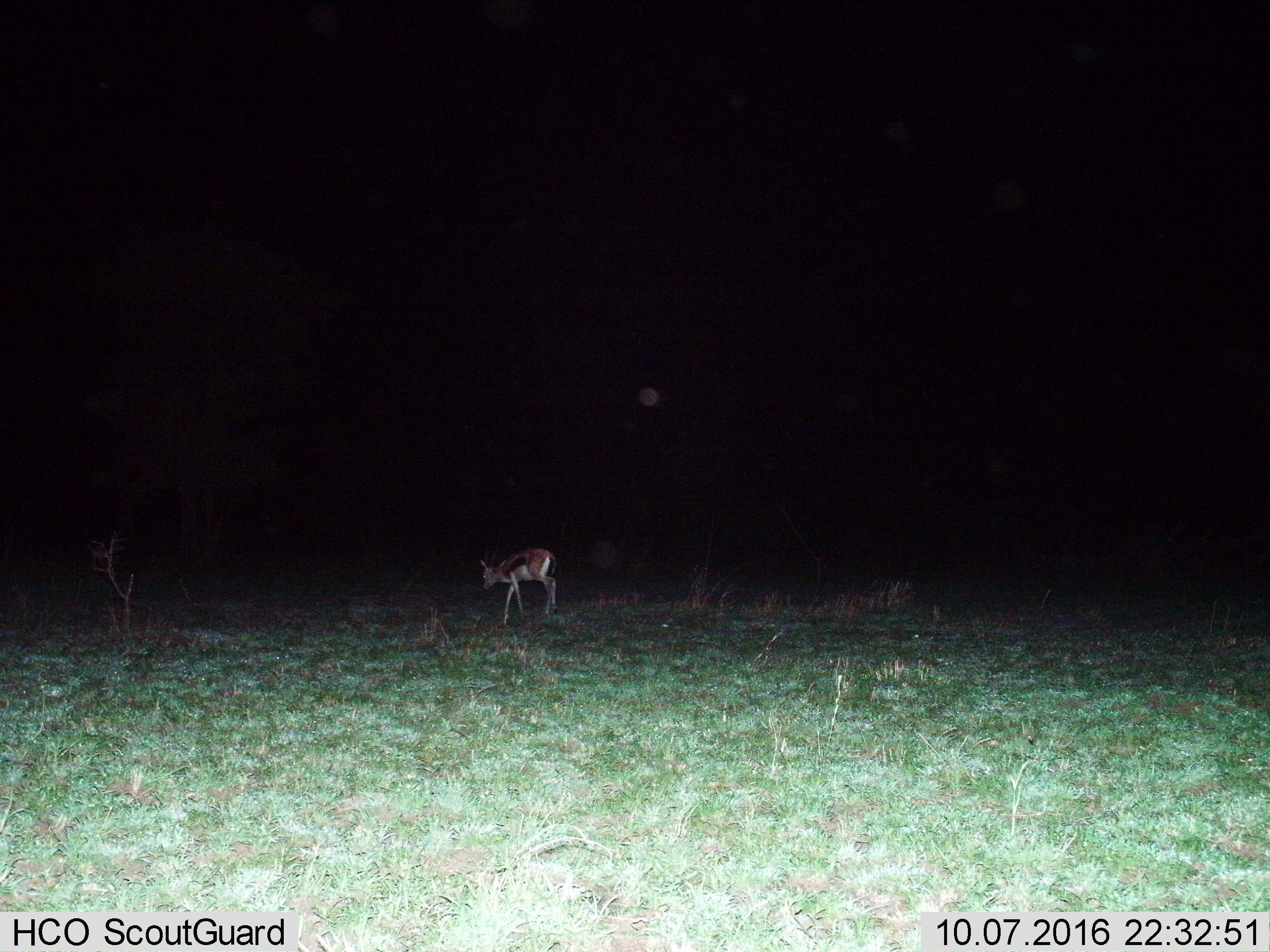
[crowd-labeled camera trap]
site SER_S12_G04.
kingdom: Animalia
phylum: Chordata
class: Mammalia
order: Artiodactyla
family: Bovidae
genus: Eudorcas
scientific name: Eudorcas thomsonii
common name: thomson's gazelle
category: gazellethomsons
Gazellethomsons (thomson's gazelle) (Eudorcas thomsonii), count 1. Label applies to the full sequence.